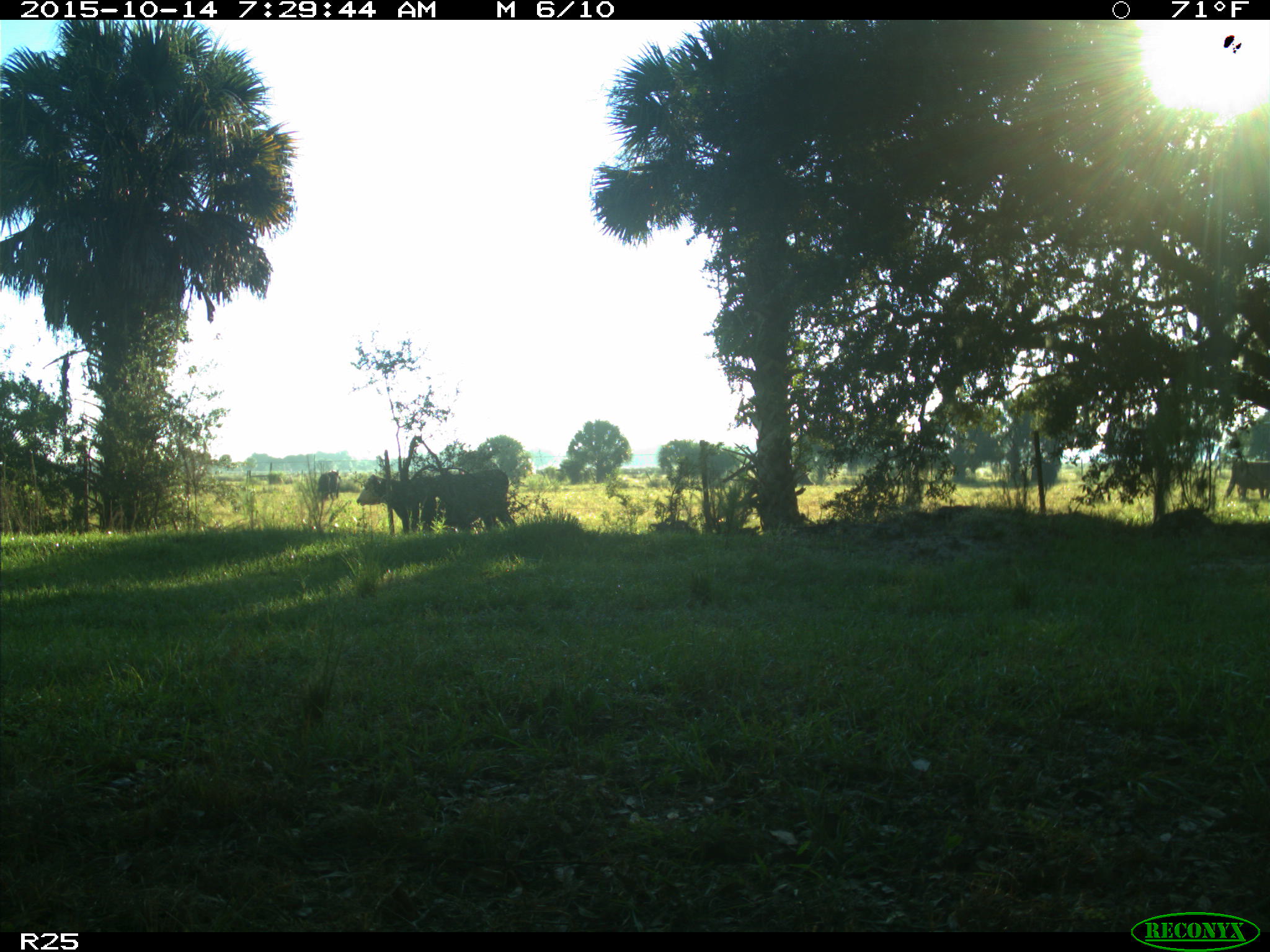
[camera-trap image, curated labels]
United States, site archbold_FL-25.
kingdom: Animalia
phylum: Chordata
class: Mammalia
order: Artiodactyla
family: Bovidae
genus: Bos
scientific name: Bos taurus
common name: domestic cow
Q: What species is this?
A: Bos taurus (domestic cow).